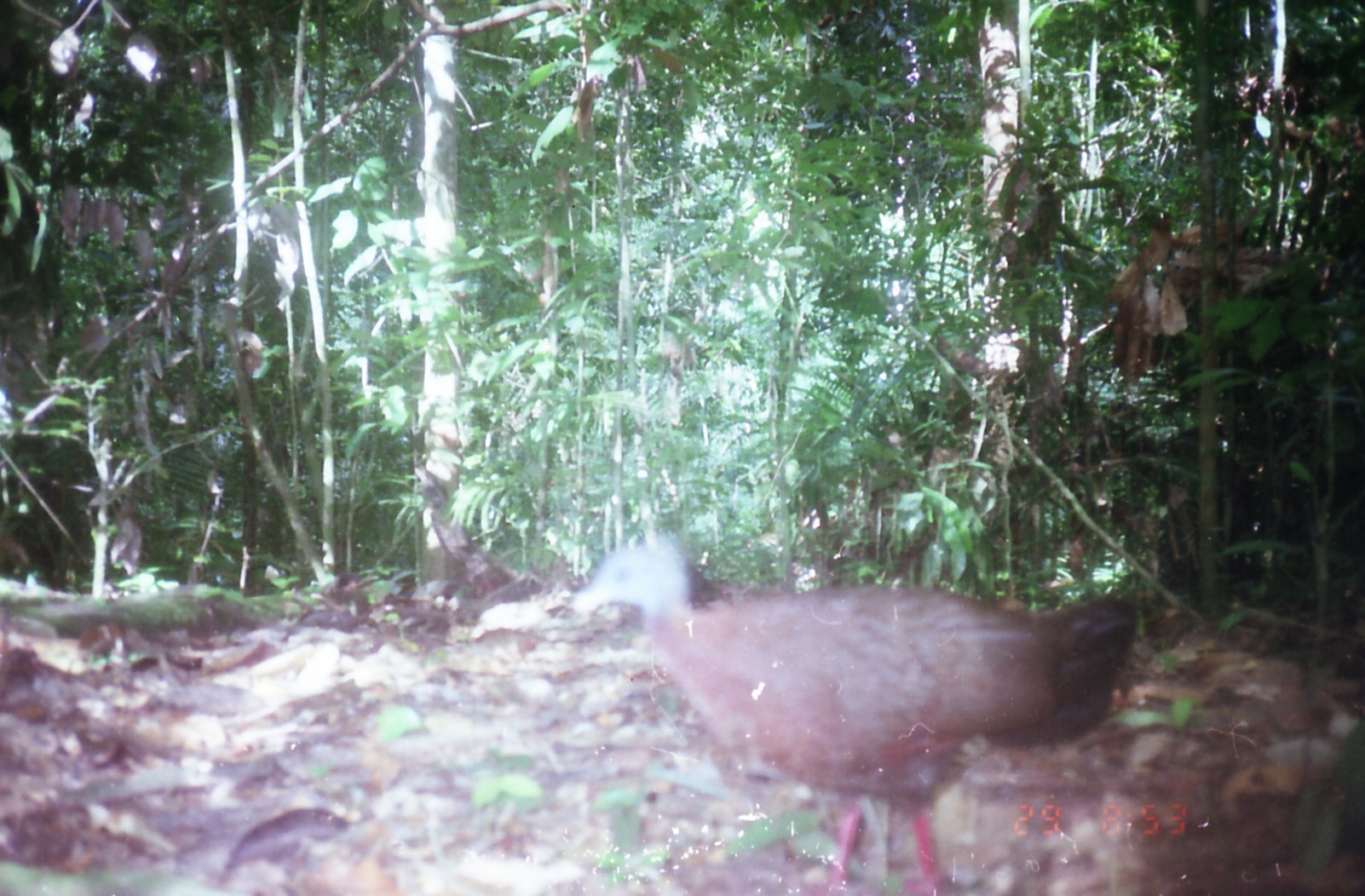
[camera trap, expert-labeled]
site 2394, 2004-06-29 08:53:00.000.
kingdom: Animalia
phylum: Chordata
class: Aves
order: Galliformes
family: Phasianidae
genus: Argusianus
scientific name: Argusianus argus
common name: great argus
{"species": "Argusianus argus (great argus)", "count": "1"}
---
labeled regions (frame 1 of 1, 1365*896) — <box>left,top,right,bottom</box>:
argusianus argus: <box>572,539,1139,896</box>